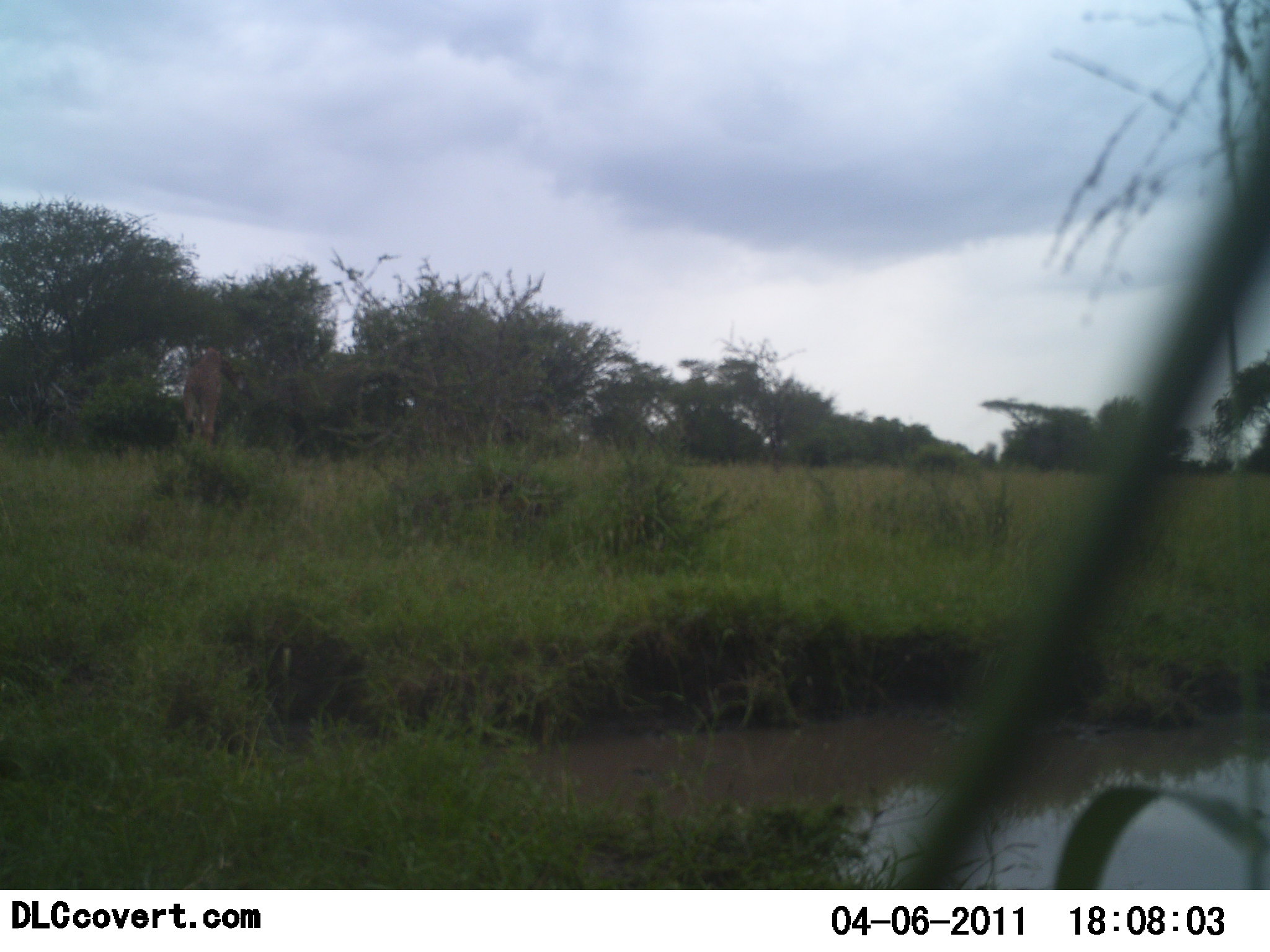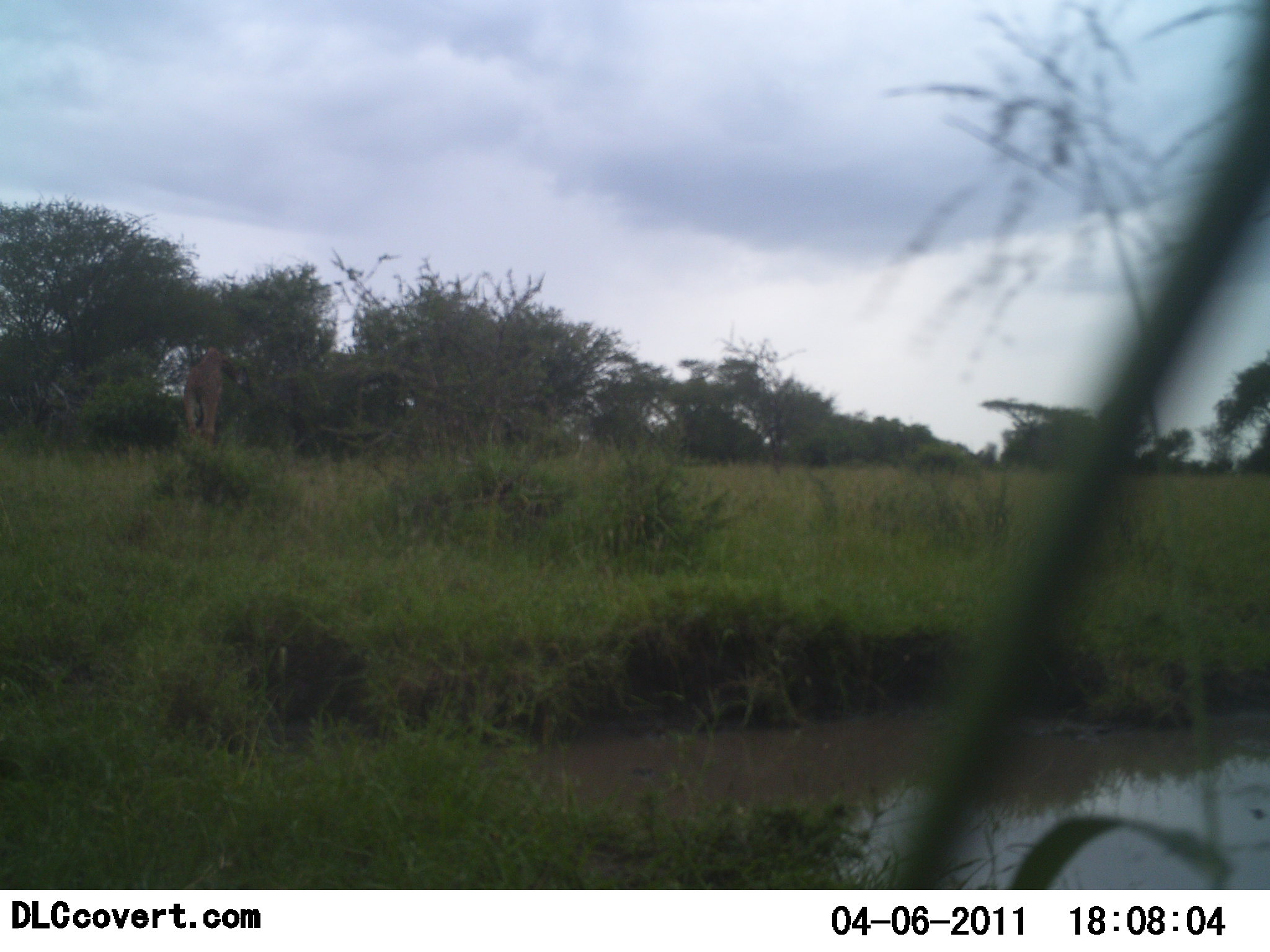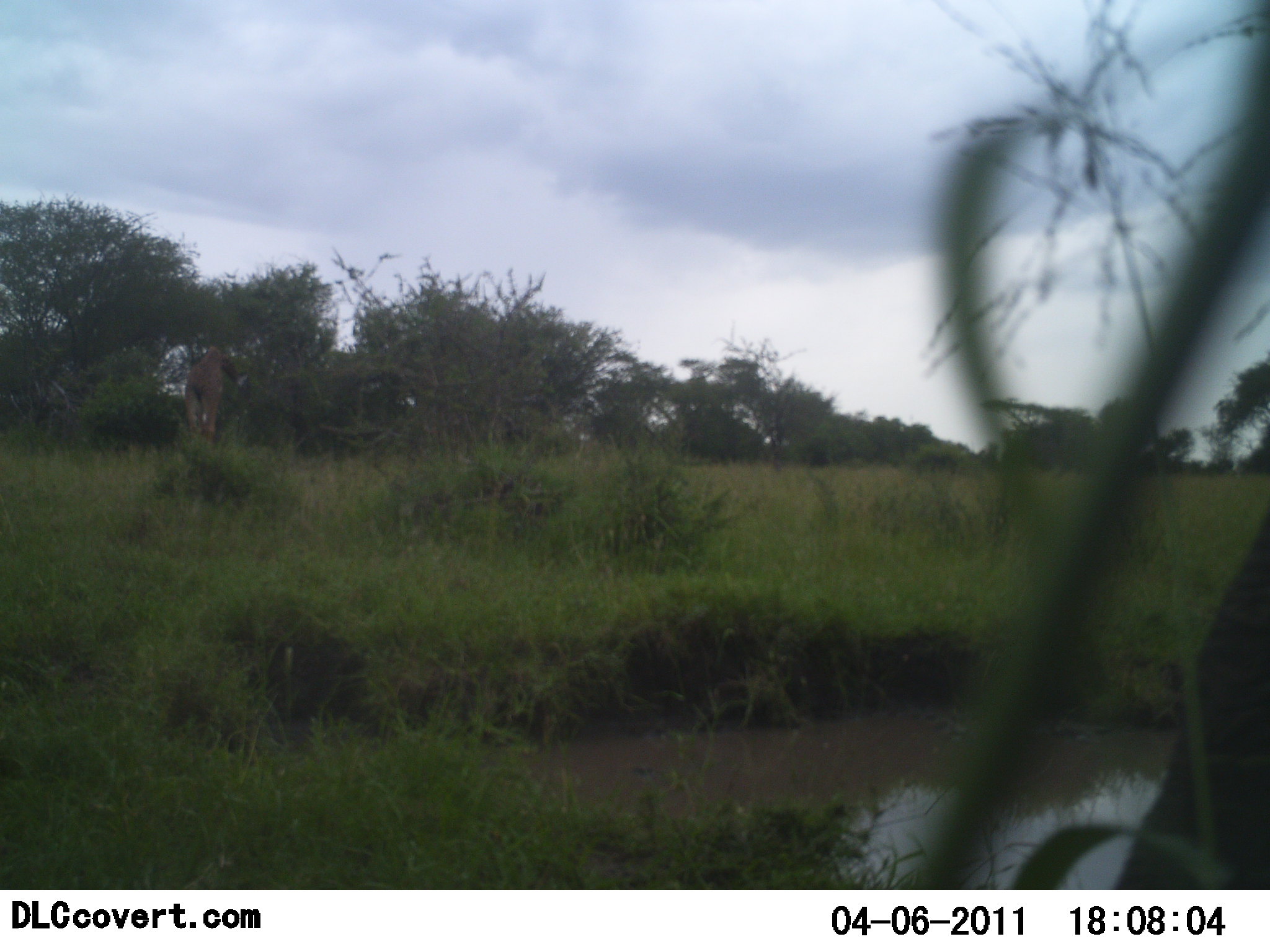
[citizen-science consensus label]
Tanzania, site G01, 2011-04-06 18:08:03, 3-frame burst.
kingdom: Animalia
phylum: Chordata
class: Mammalia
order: Artiodactyla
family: Giraffidae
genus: Giraffa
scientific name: Giraffa camelopardalis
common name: giraffe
Giraffe (Giraffa camelopardalis), count 1. Behavior (volunteer vote fractions): standing 29%, resting 0%, moving 14%, interacting 0%. Young present (vote fraction): 0%. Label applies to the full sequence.